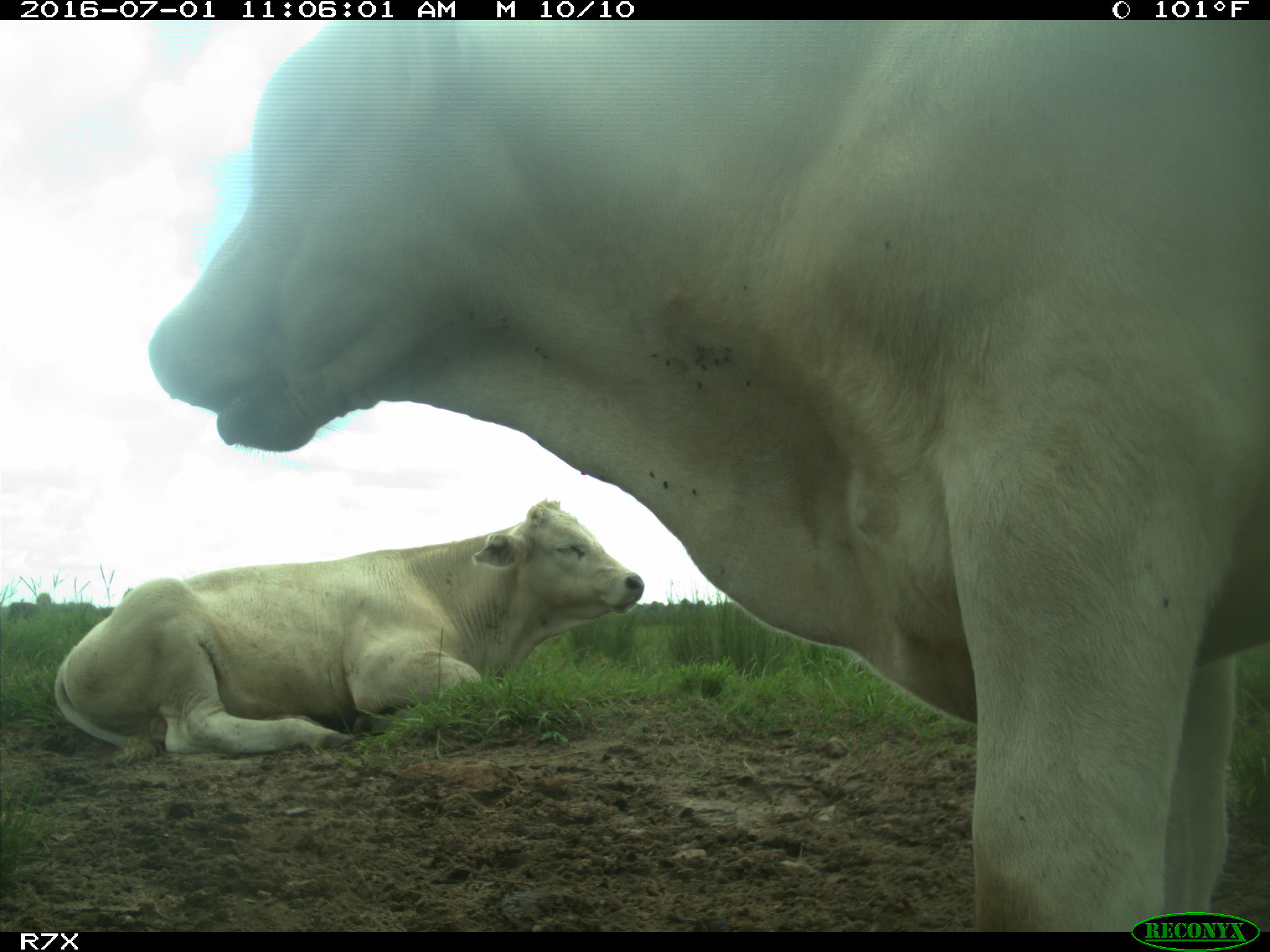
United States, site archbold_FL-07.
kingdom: Animalia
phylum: Chordata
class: Mammalia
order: Artiodactyla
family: Bovidae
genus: Bos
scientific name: Bos taurus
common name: domestic cow